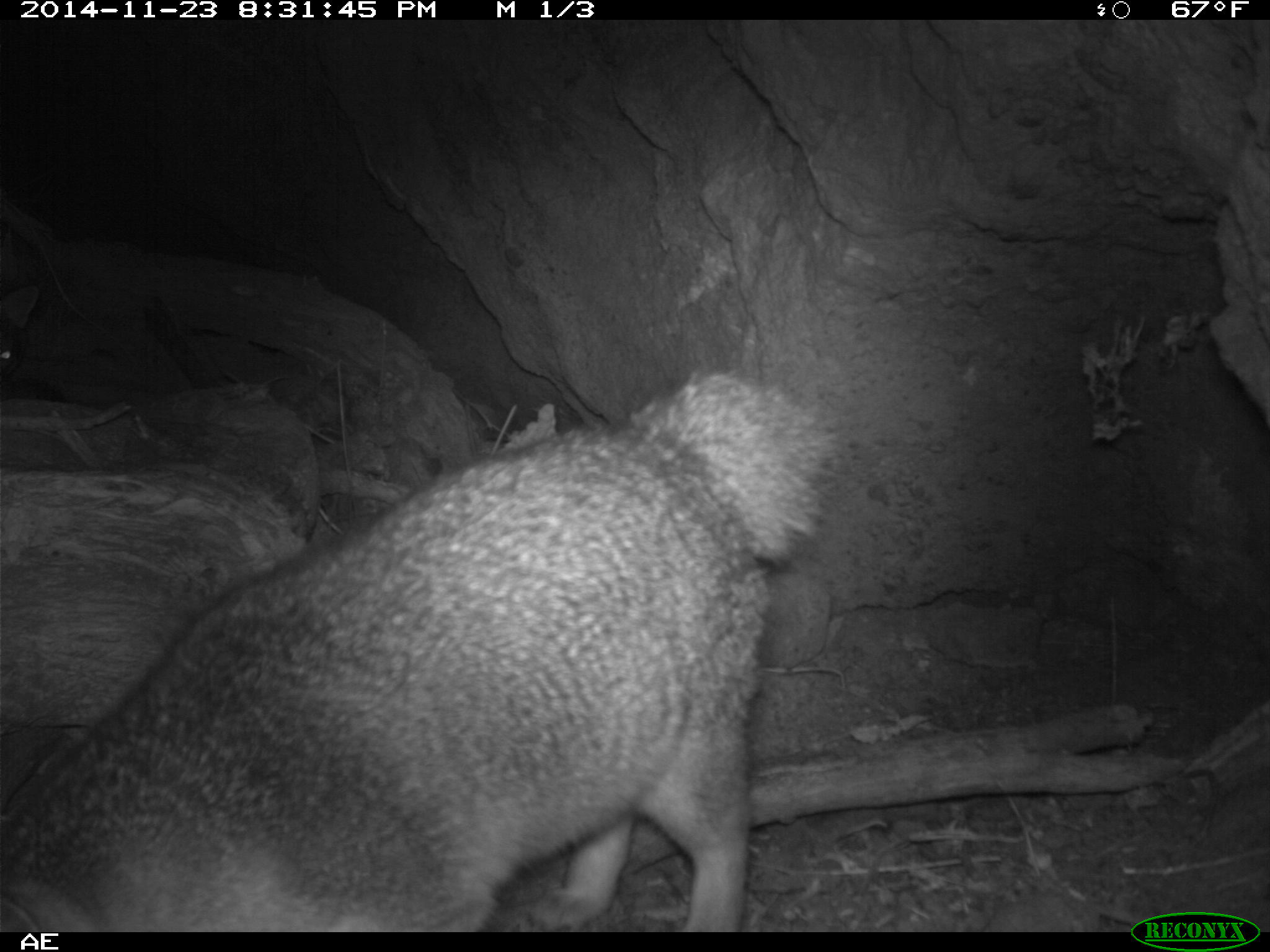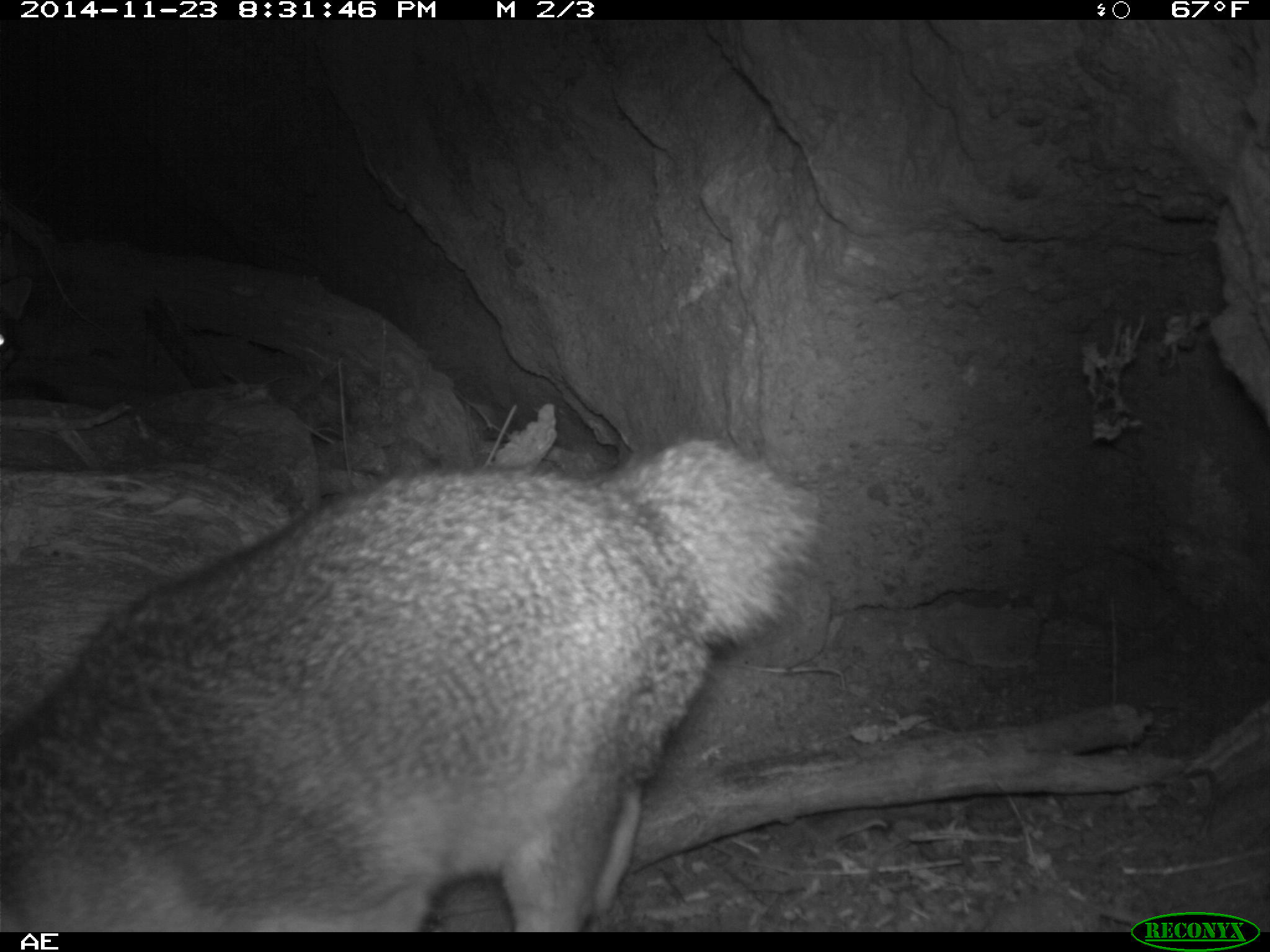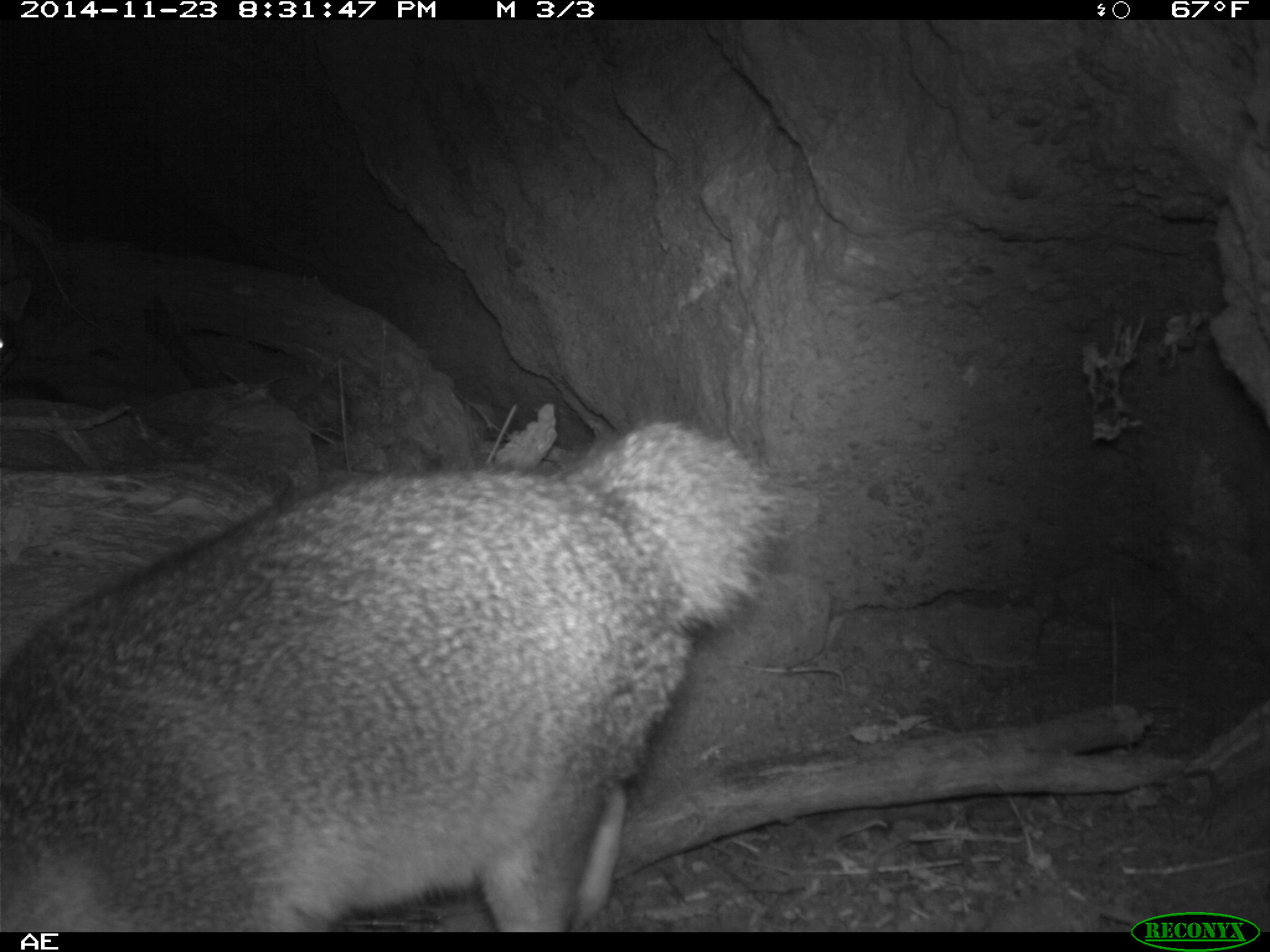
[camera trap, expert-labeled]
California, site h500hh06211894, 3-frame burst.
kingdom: Animalia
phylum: Chordata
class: Mammalia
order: Carnivora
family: Canidae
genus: Urocyon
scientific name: Urocyon littoralis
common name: island fox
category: fox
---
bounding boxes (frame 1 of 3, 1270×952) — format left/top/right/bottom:
fox: 0/368/838/932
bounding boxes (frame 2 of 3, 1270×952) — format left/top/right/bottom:
fox: 0/437/824/929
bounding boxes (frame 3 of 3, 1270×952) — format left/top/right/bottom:
fox: 0/425/805/930